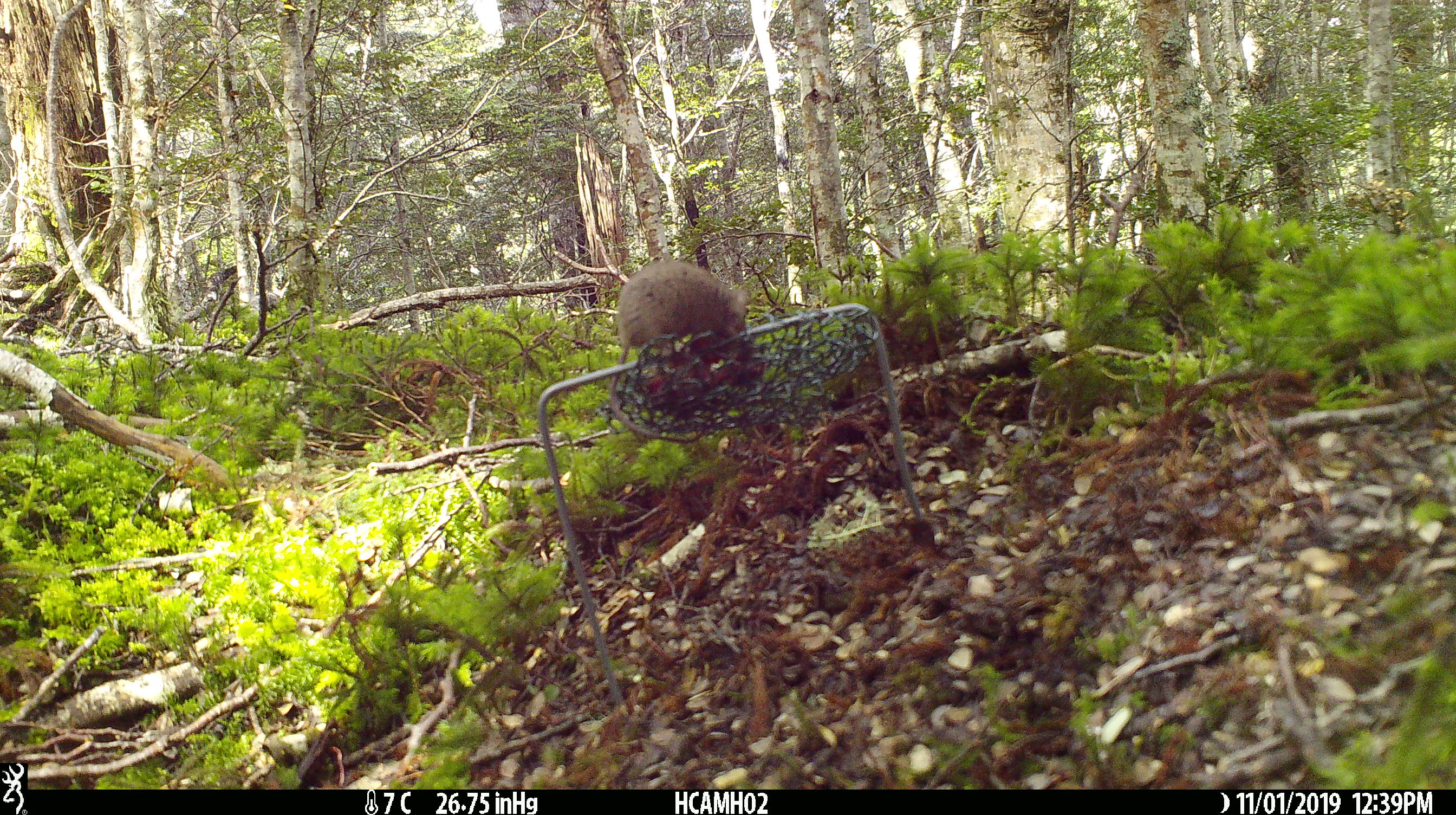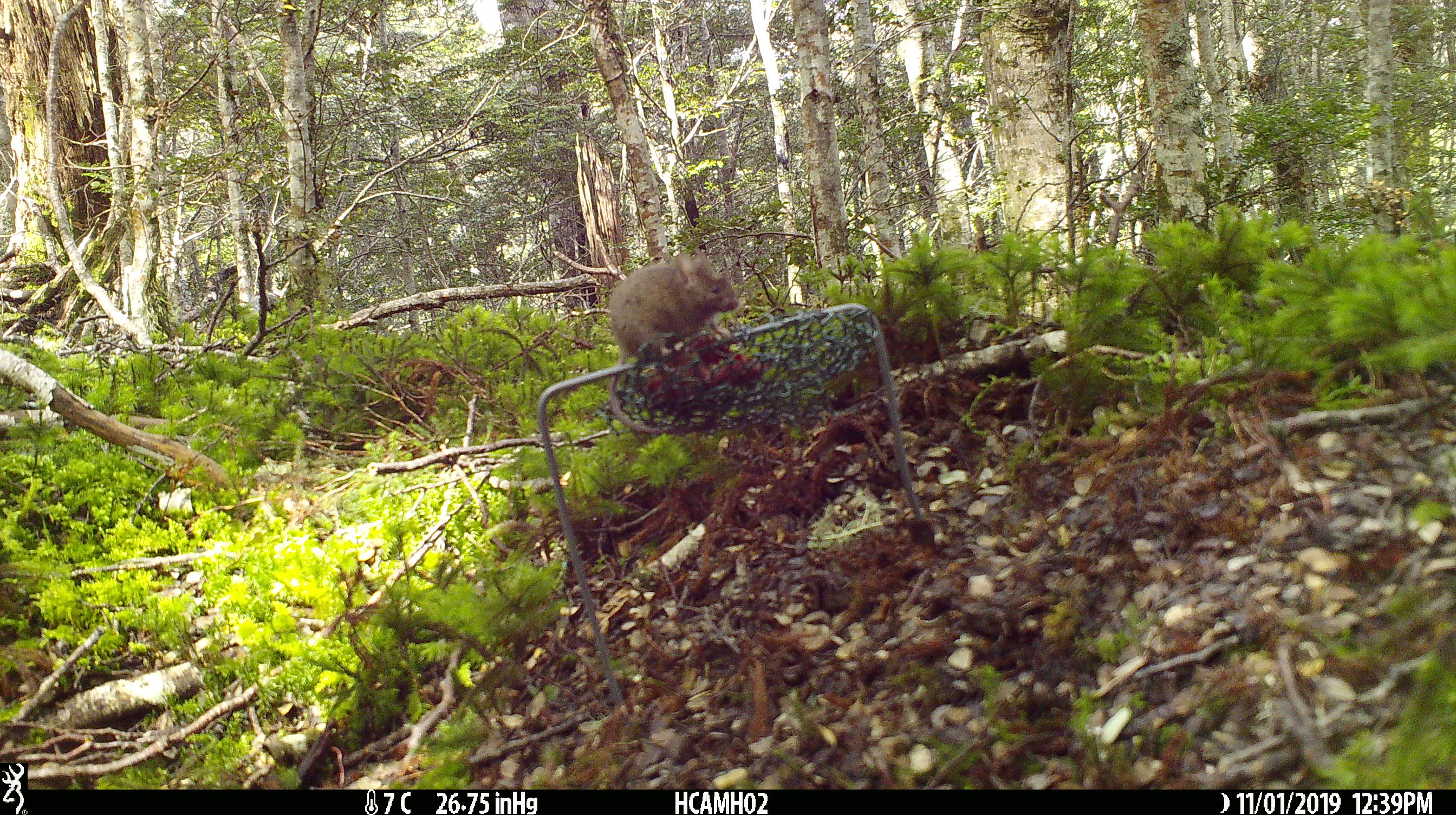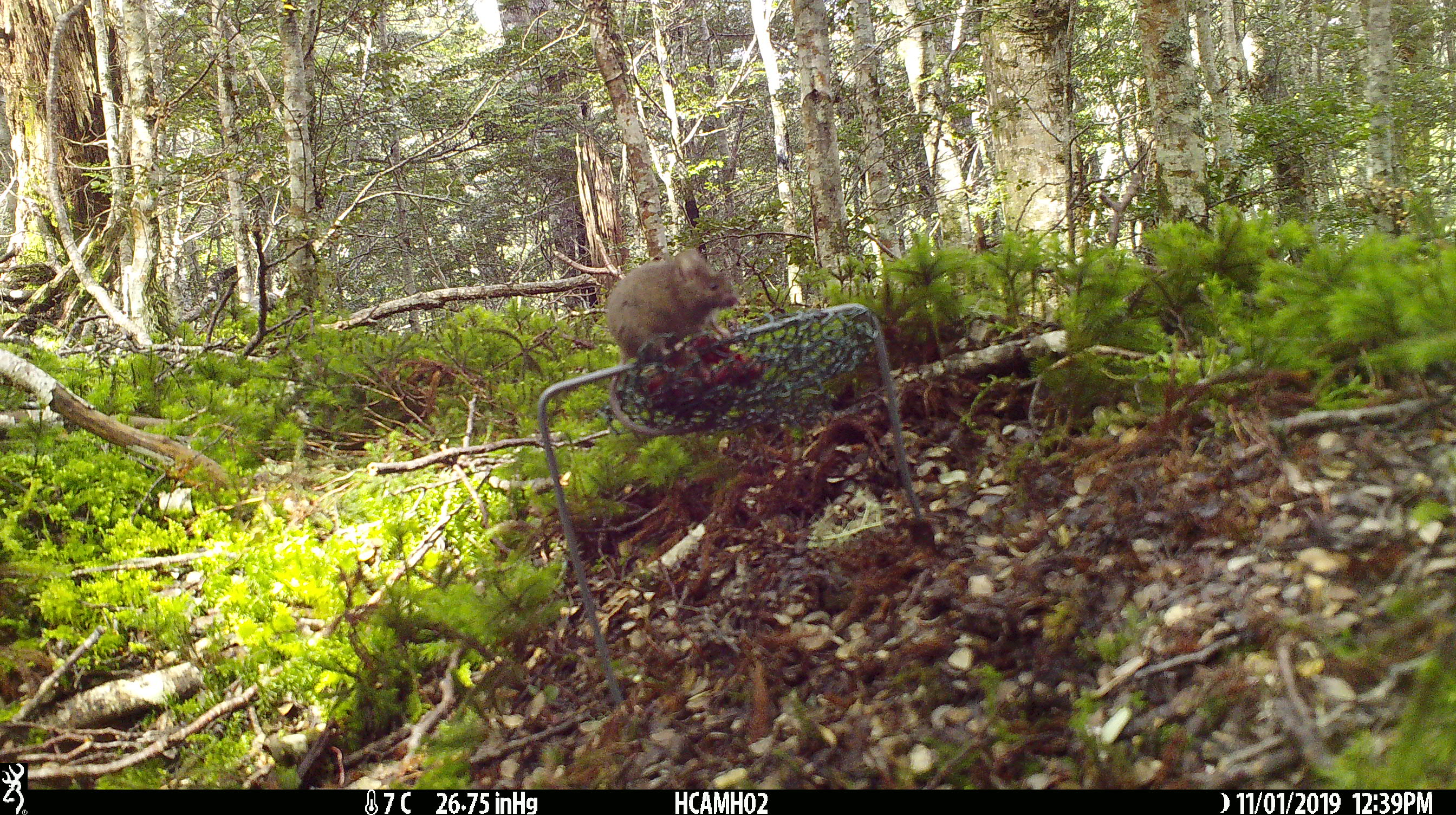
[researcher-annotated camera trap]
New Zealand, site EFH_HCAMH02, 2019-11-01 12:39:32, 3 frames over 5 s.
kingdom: Animalia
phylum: Chordata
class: Mammalia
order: Rodentia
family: Muridae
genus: Mus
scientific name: Mus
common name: mouse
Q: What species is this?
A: Mouse (Mus).